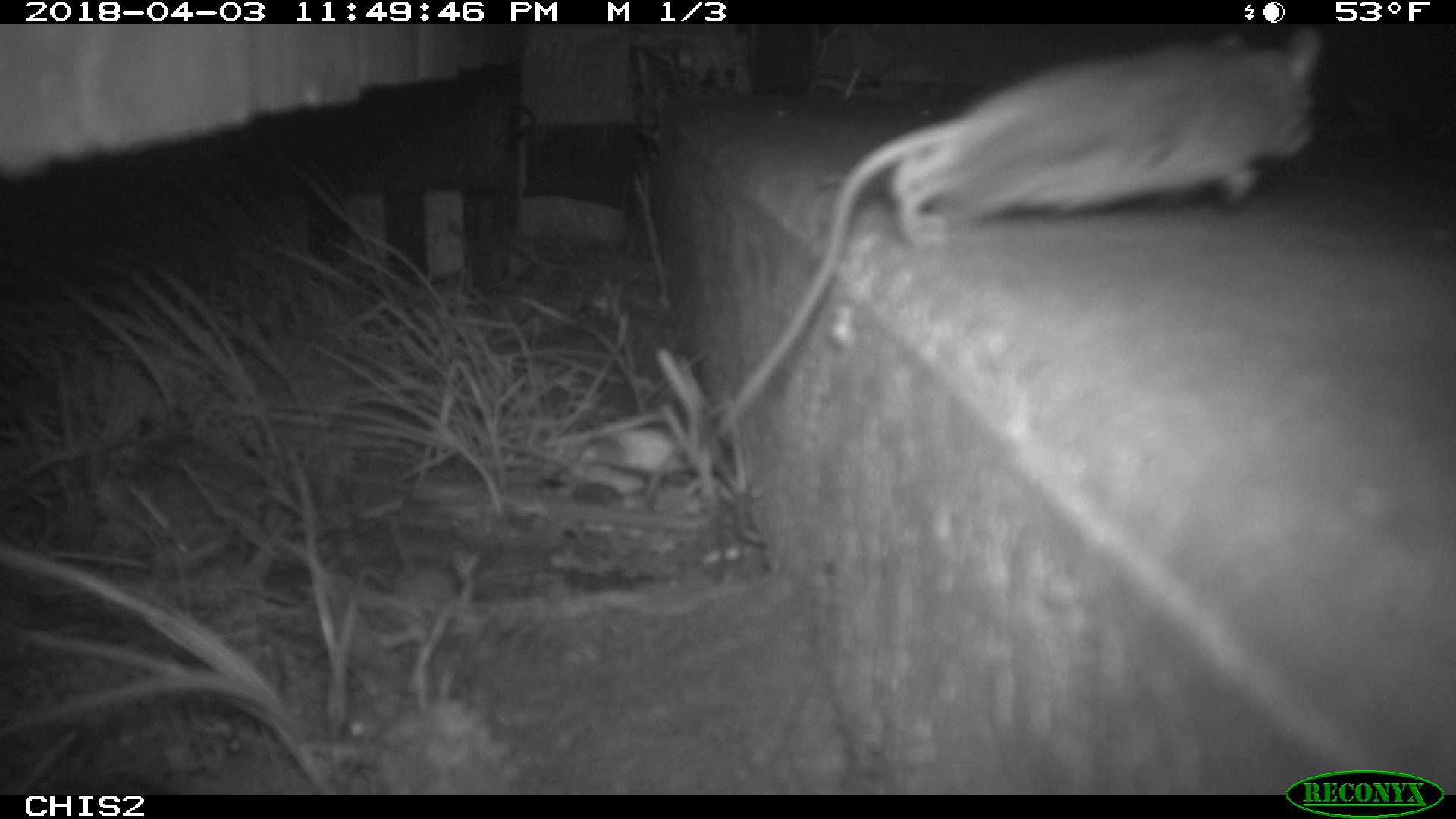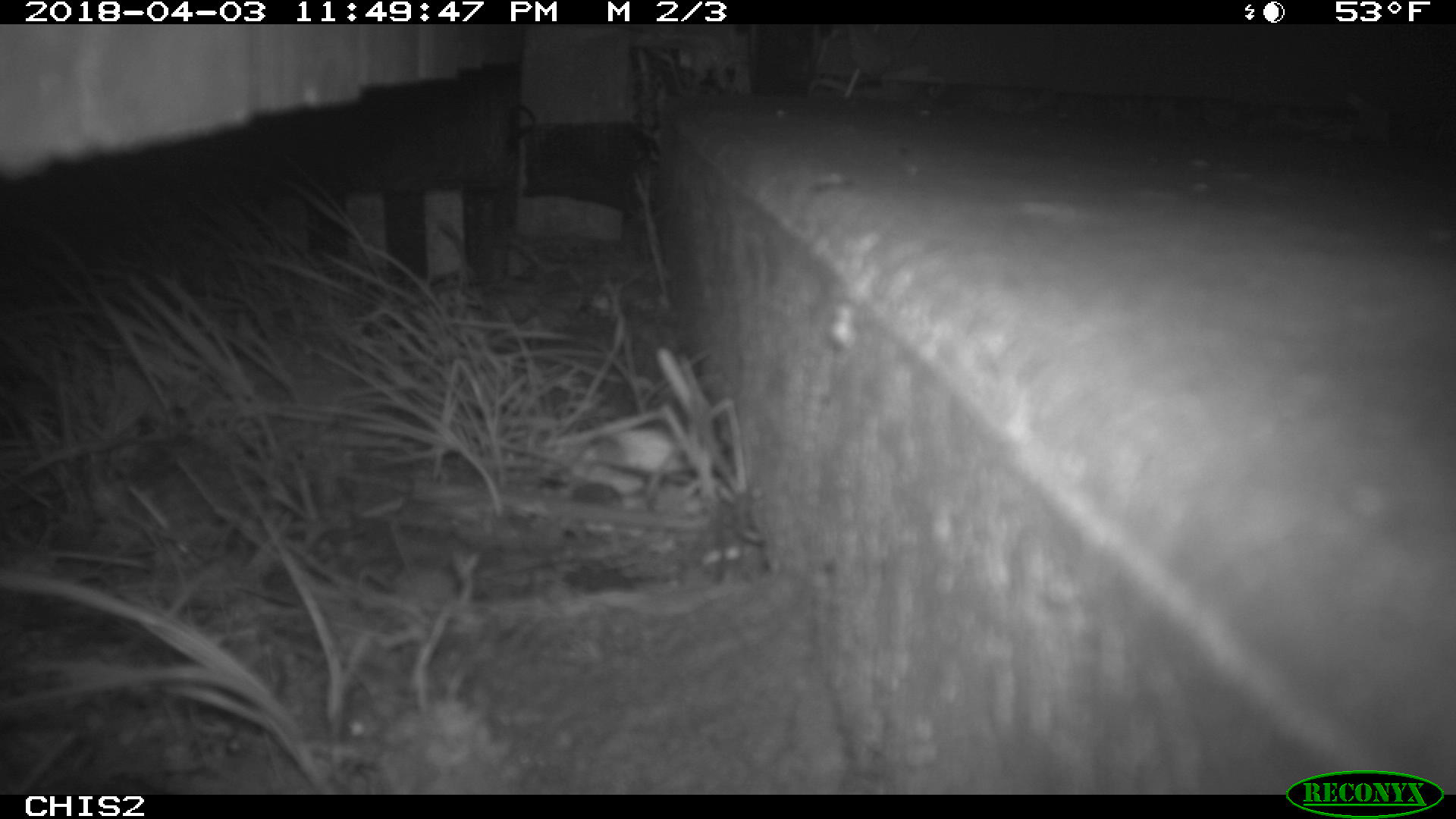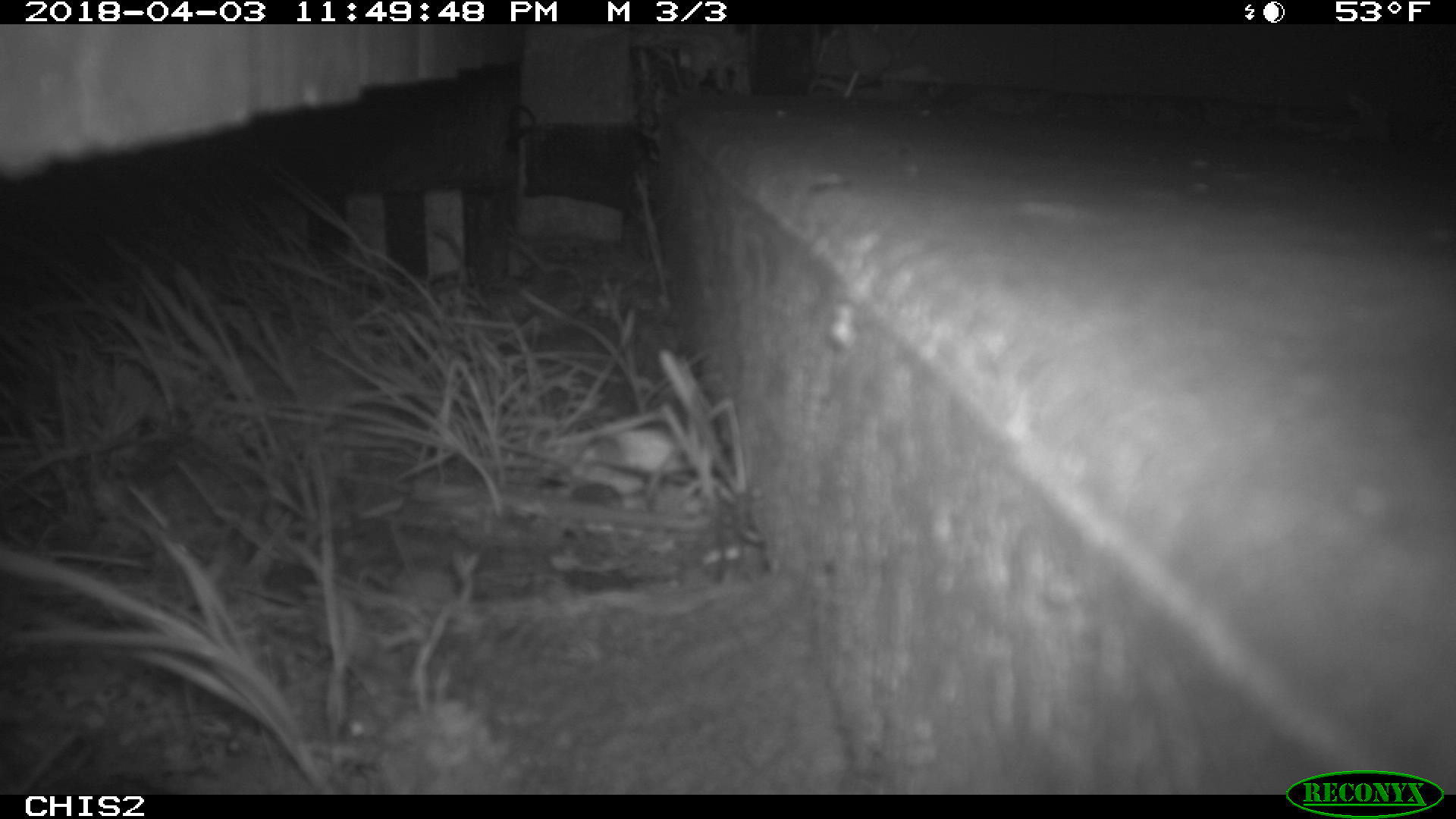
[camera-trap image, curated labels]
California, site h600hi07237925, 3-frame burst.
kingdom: Animalia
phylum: Chordata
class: Mammalia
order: Rodentia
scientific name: Rodentia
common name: rodent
Rodent (Rodentia).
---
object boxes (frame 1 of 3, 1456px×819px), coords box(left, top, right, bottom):
rodent: box(718, 24, 1328, 440)